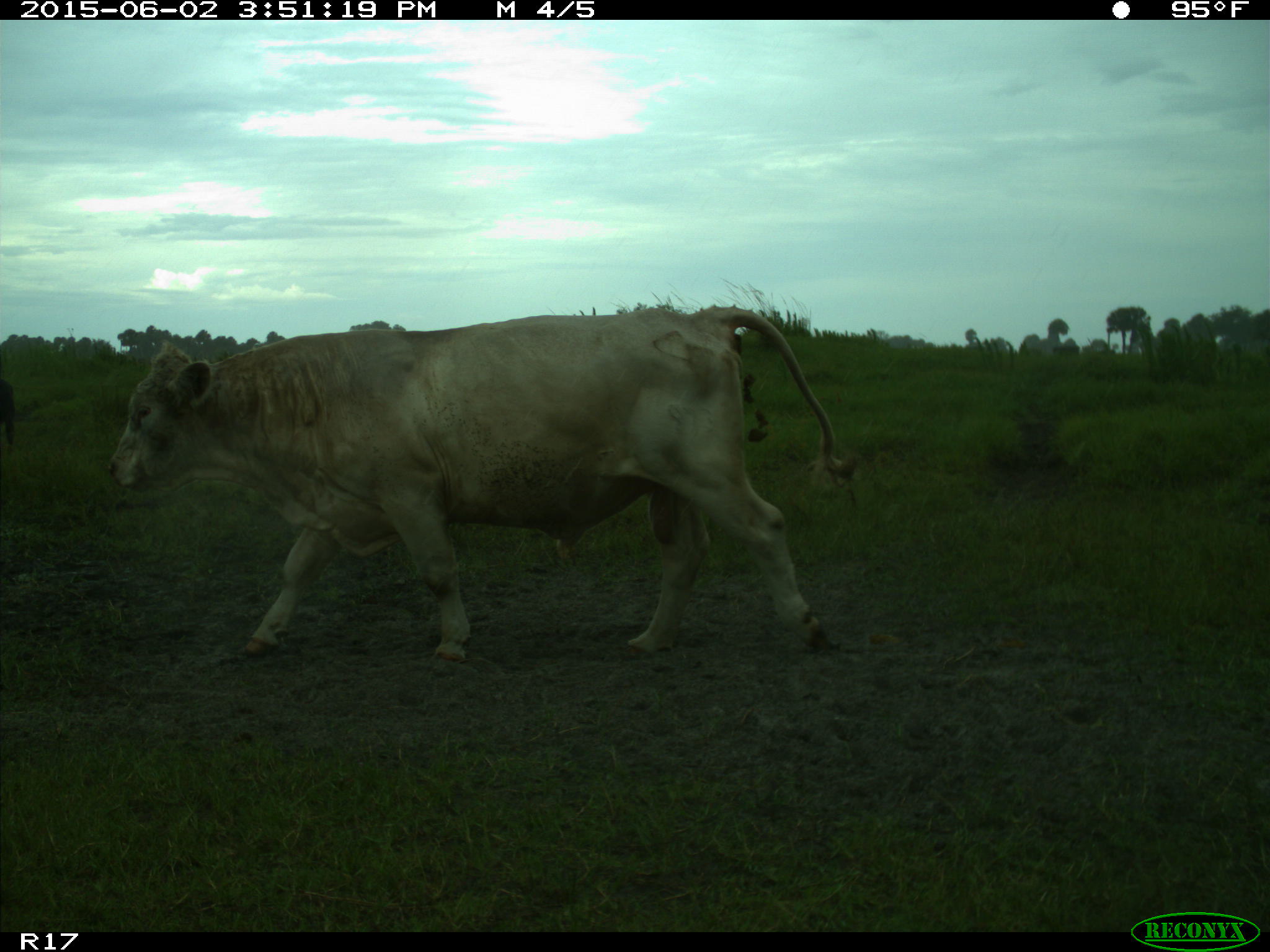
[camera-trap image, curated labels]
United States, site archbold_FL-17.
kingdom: Animalia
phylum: Chordata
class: Mammalia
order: Artiodactyla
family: Bovidae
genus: Bos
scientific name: Bos taurus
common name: domestic cow